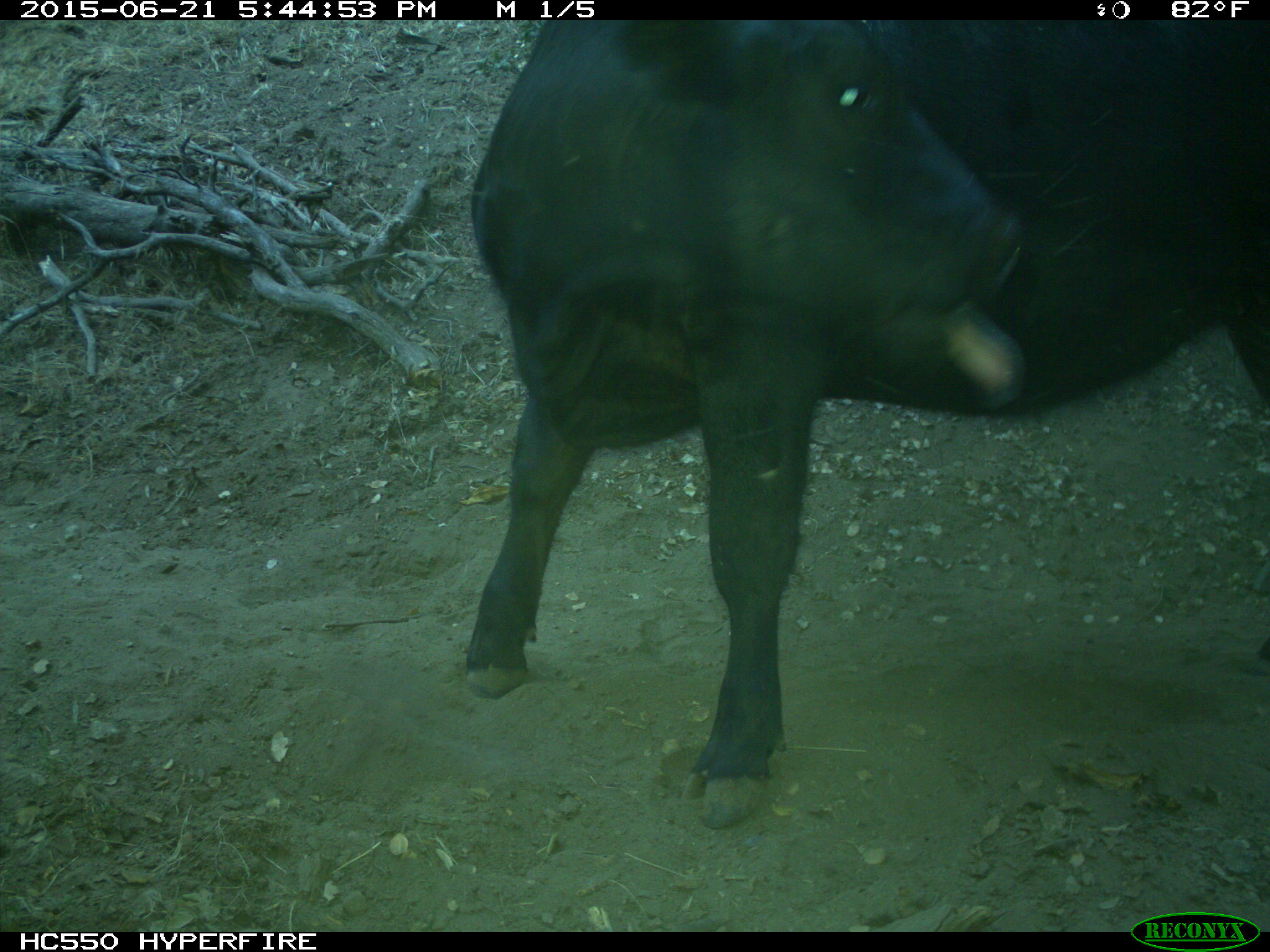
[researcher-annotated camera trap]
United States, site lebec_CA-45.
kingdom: Animalia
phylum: Chordata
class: Mammalia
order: Artiodactyla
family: Bovidae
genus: Bos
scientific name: Bos taurus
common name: domestic cow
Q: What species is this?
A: Bos taurus (domestic cow).